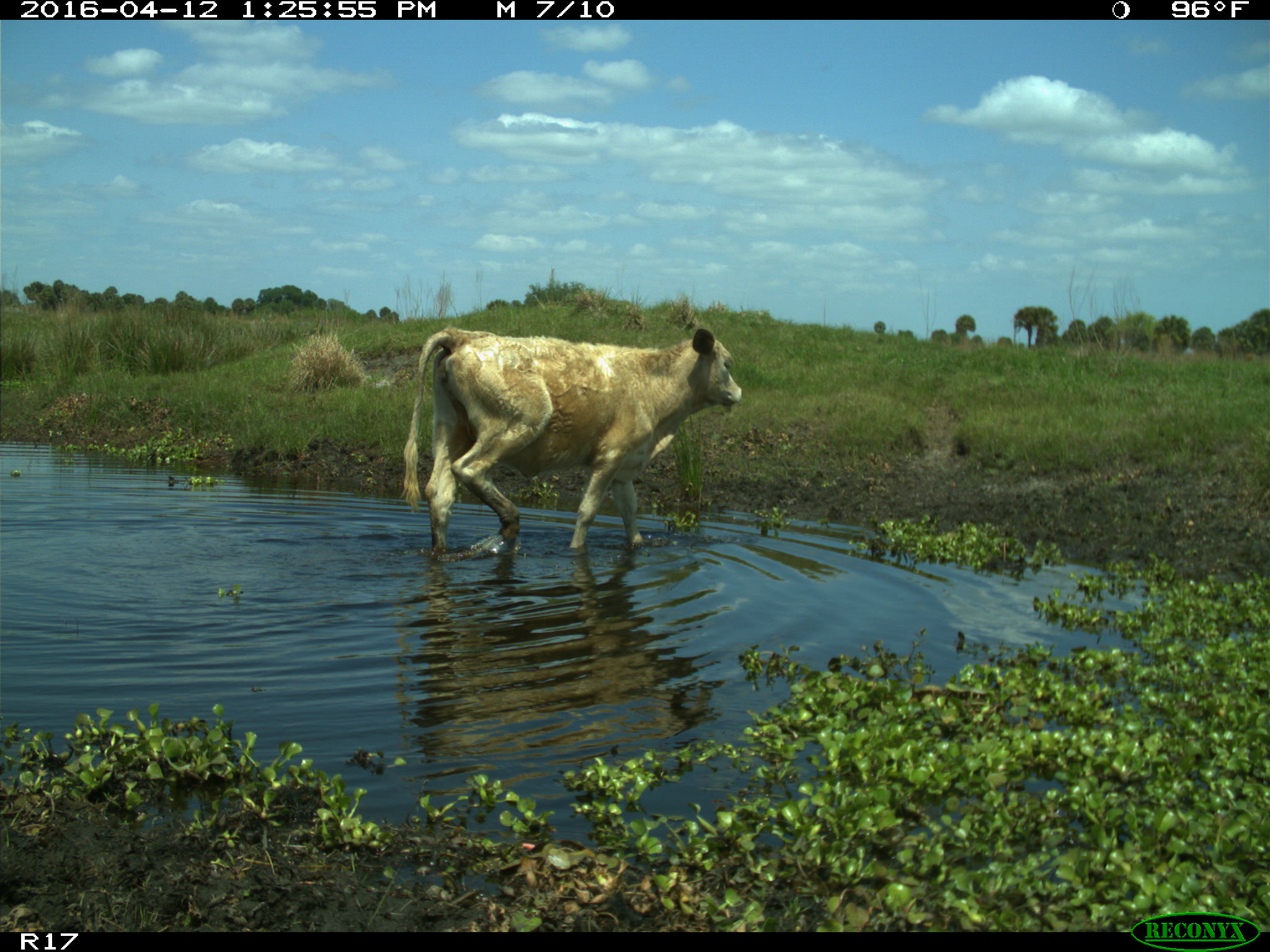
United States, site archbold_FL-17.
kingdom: Animalia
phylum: Chordata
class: Mammalia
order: Artiodactyla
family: Bovidae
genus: Bos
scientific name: Bos taurus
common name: domestic cow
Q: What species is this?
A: Bos taurus (domestic cow).